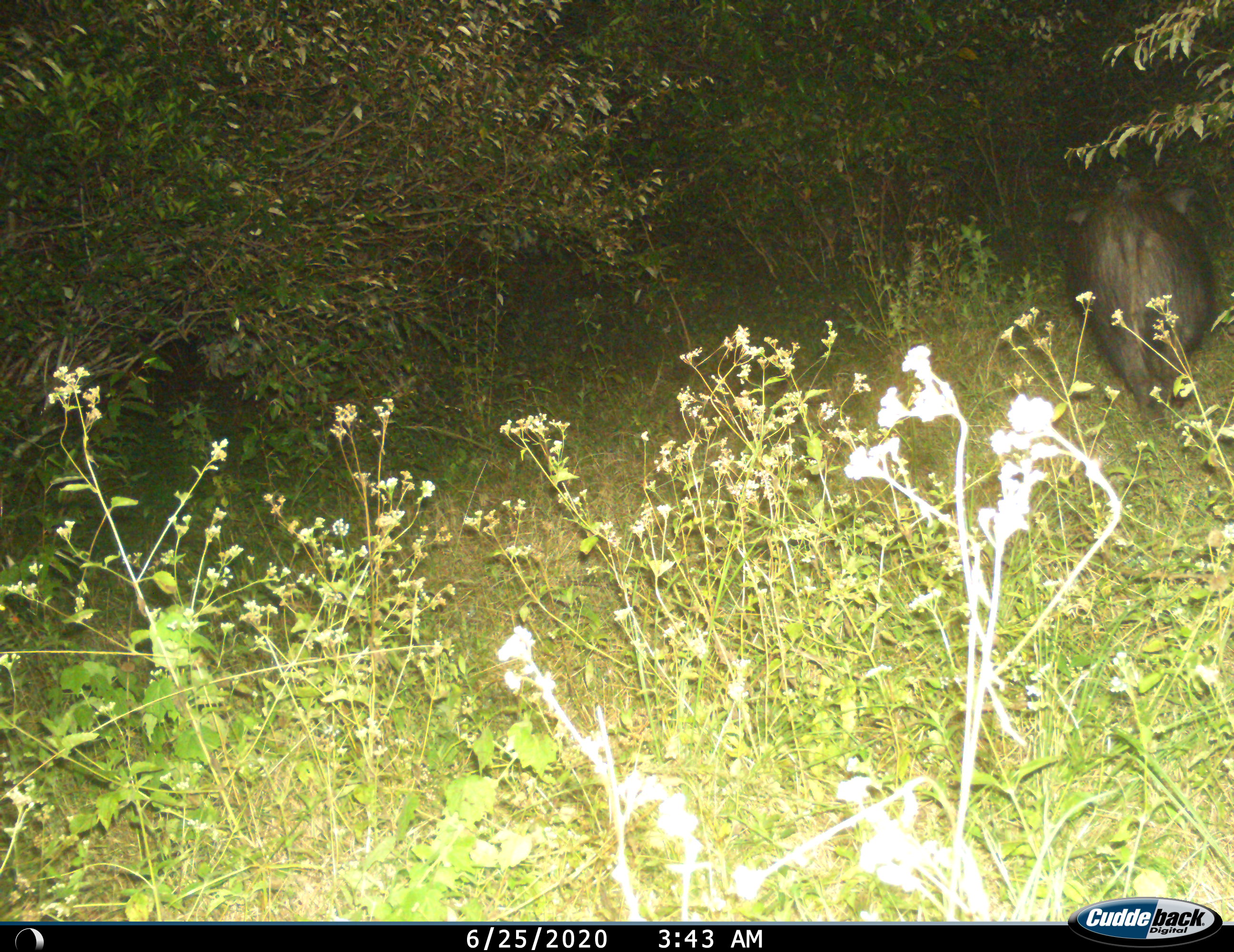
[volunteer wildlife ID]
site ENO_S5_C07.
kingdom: Animalia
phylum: Chordata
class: Mammalia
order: Artiodactyla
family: Suidae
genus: Phacochoerus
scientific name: Phacochoerus africanus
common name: warthog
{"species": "warthog (Phacochoerus africanus)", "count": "1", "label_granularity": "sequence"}